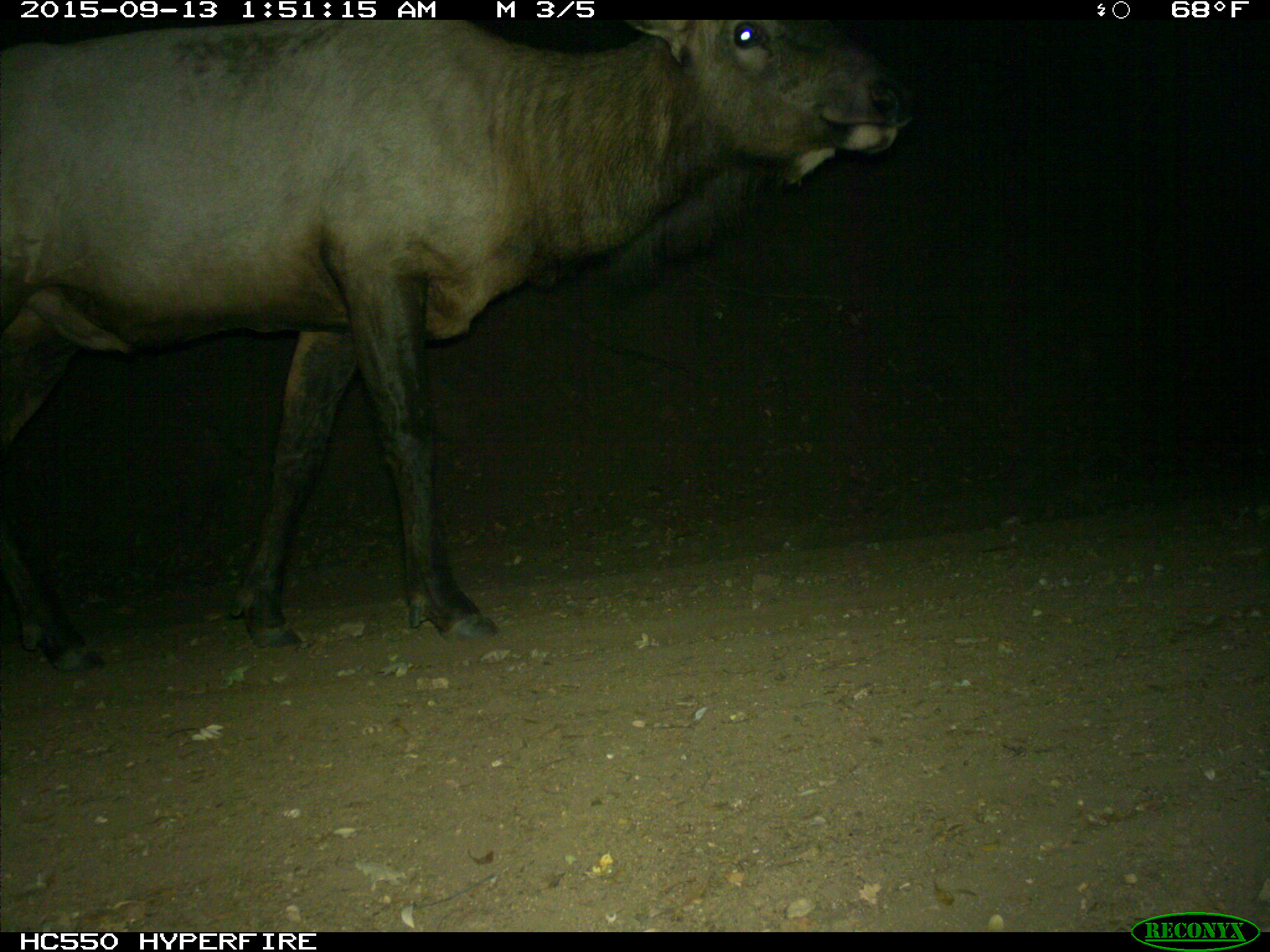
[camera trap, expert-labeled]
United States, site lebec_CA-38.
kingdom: Animalia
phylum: Chordata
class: Mammalia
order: Artiodactyla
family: Cervidae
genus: Cervus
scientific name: Cervus canadensis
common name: elk